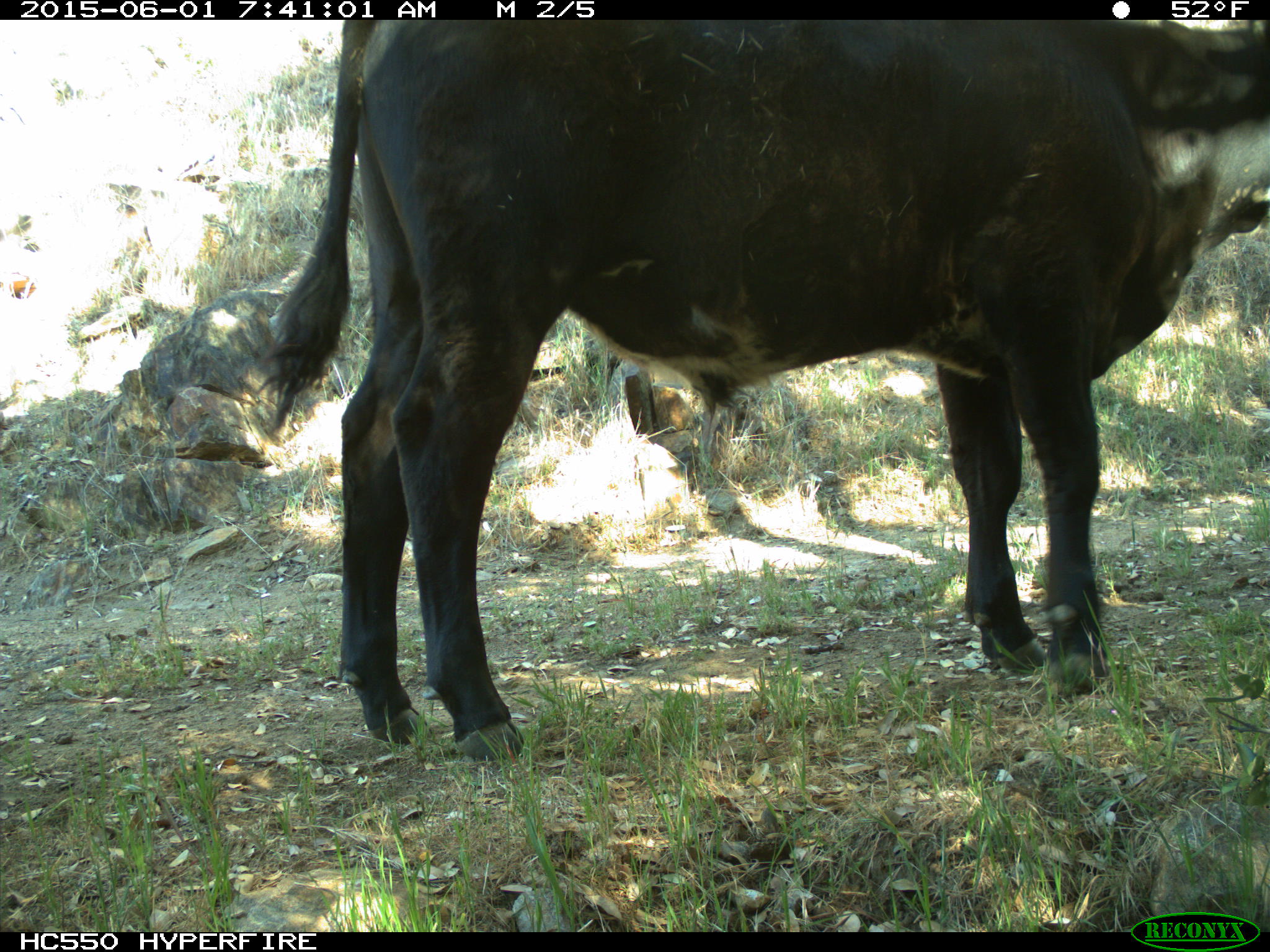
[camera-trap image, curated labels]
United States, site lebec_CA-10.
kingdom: Animalia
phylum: Chordata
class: Mammalia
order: Artiodactyla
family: Bovidae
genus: Bos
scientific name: Bos taurus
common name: domestic cow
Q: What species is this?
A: Bos taurus (domestic cow).